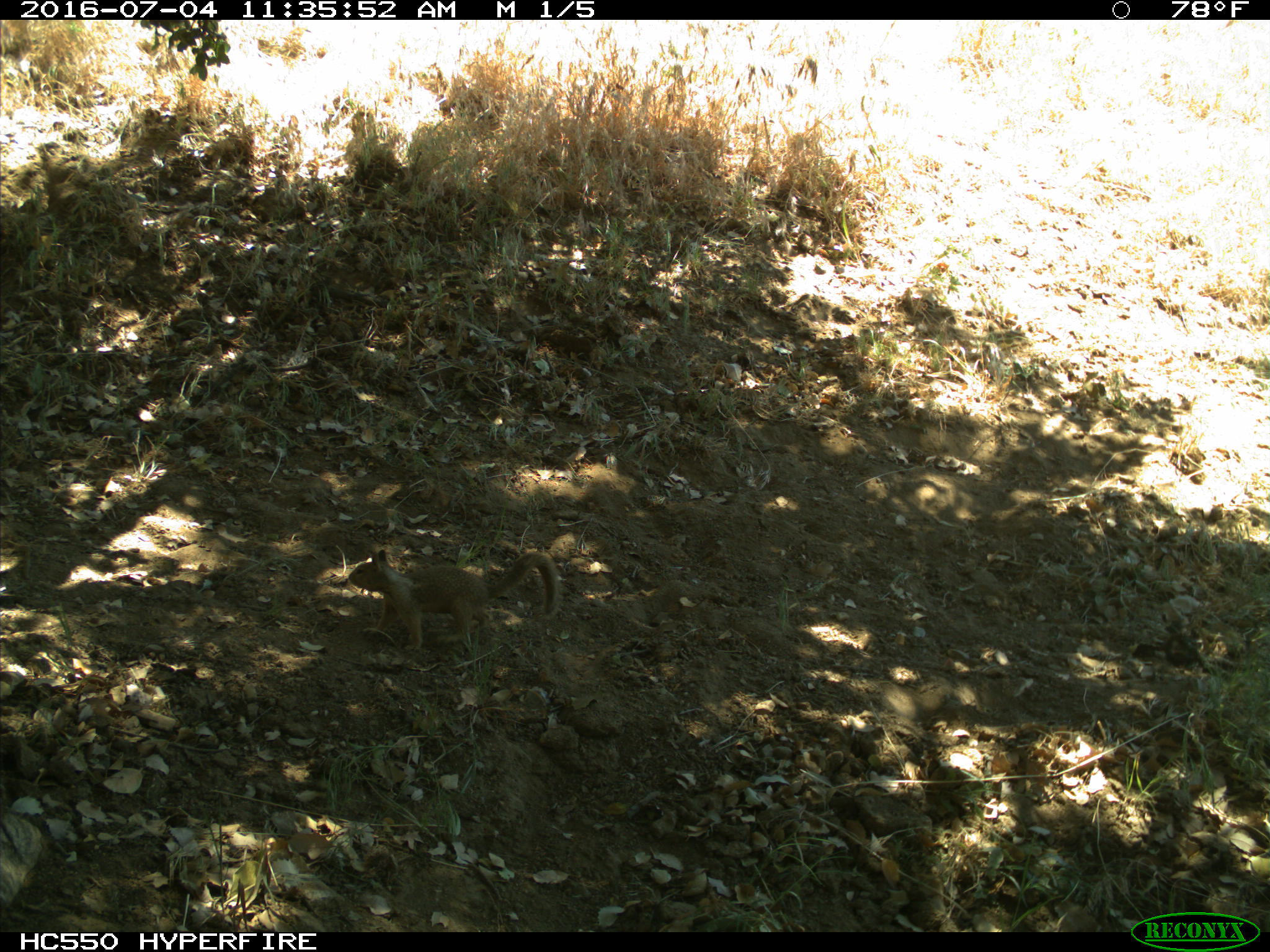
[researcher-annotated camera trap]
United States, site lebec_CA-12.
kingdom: Animalia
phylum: Chordata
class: Mammalia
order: Rodentia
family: Sciuridae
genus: Otospermophilus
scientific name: Otospermophilus beecheyi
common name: california ground squirrel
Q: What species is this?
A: Otospermophilus beecheyi (california ground squirrel).